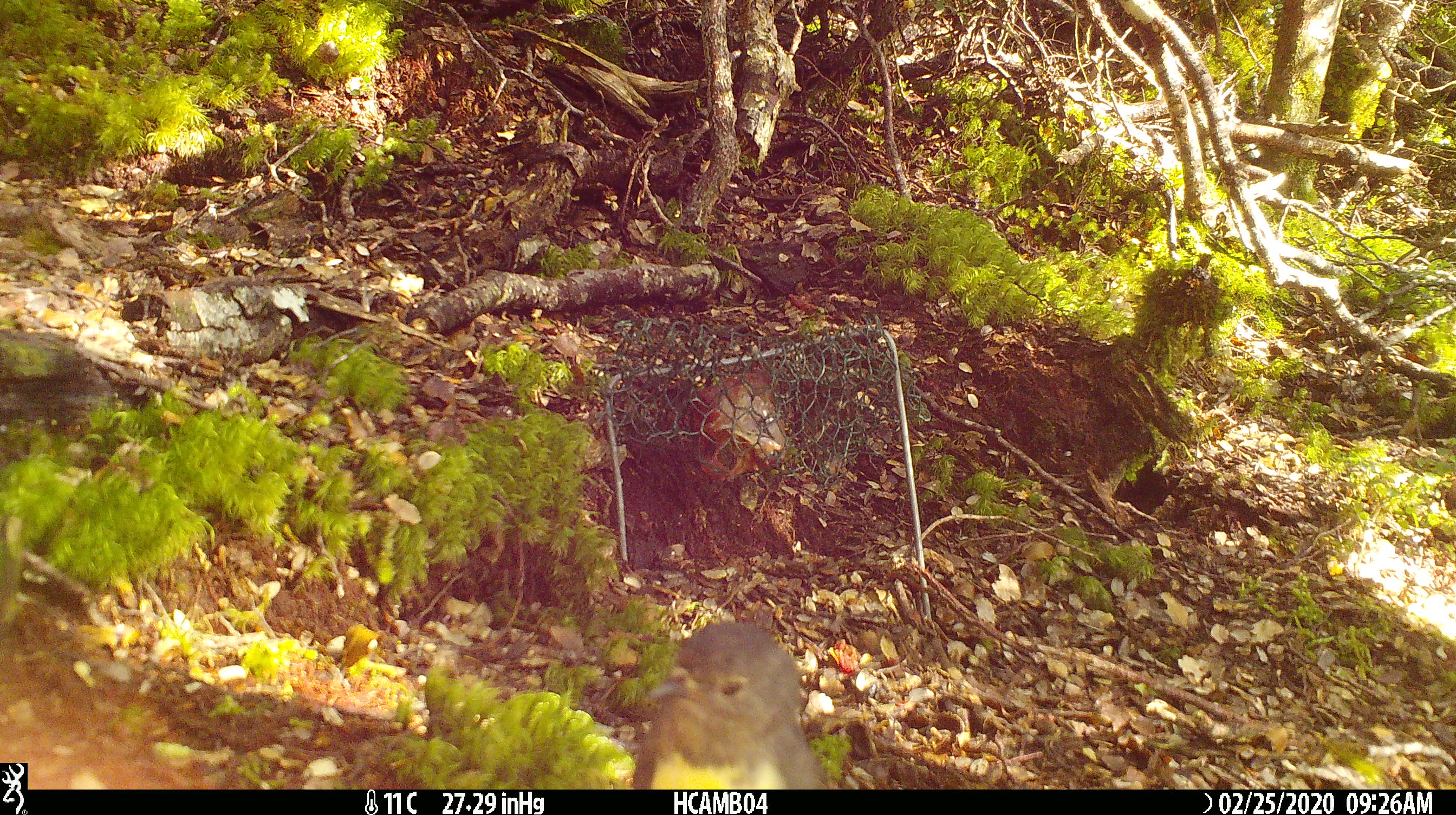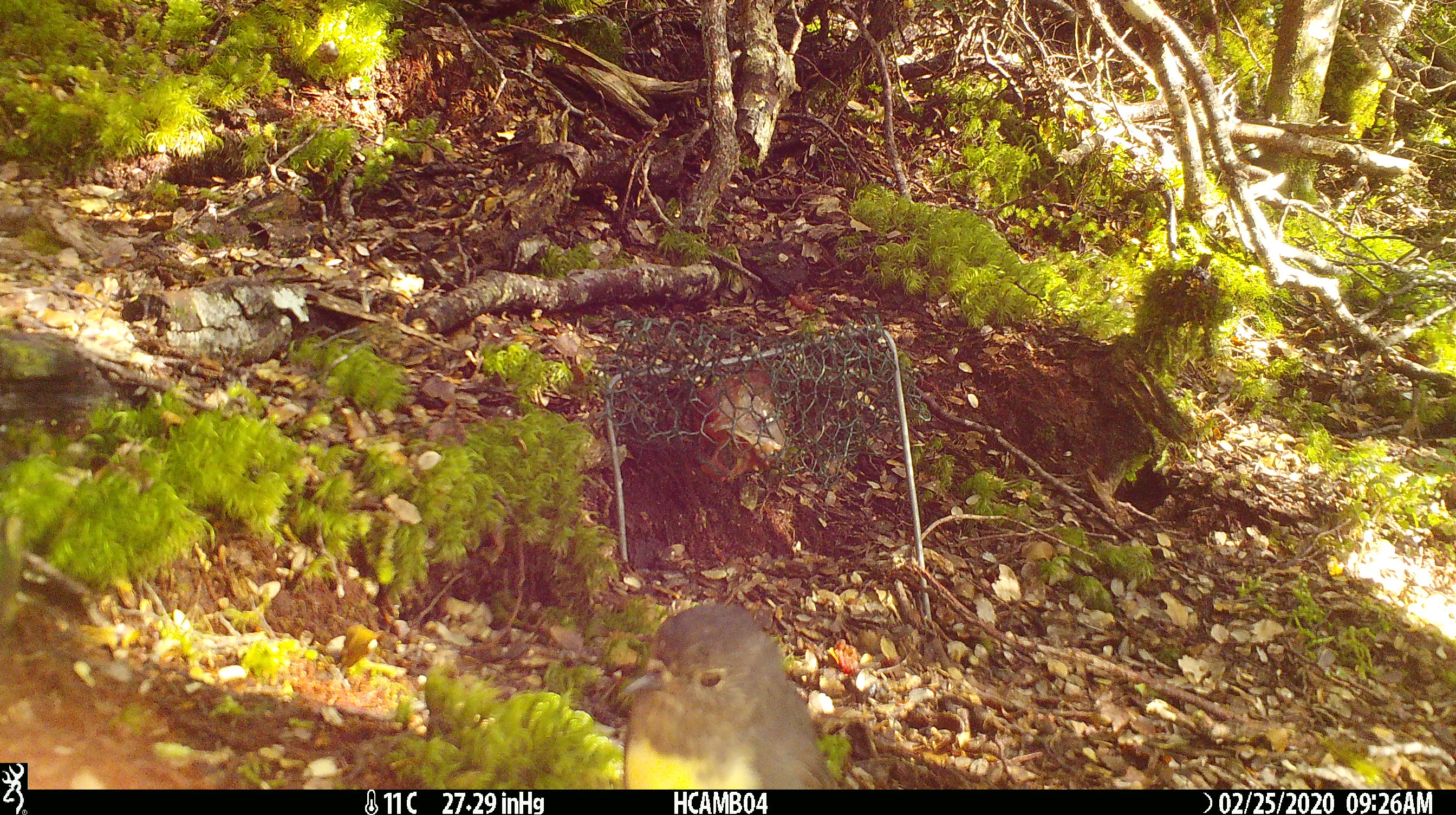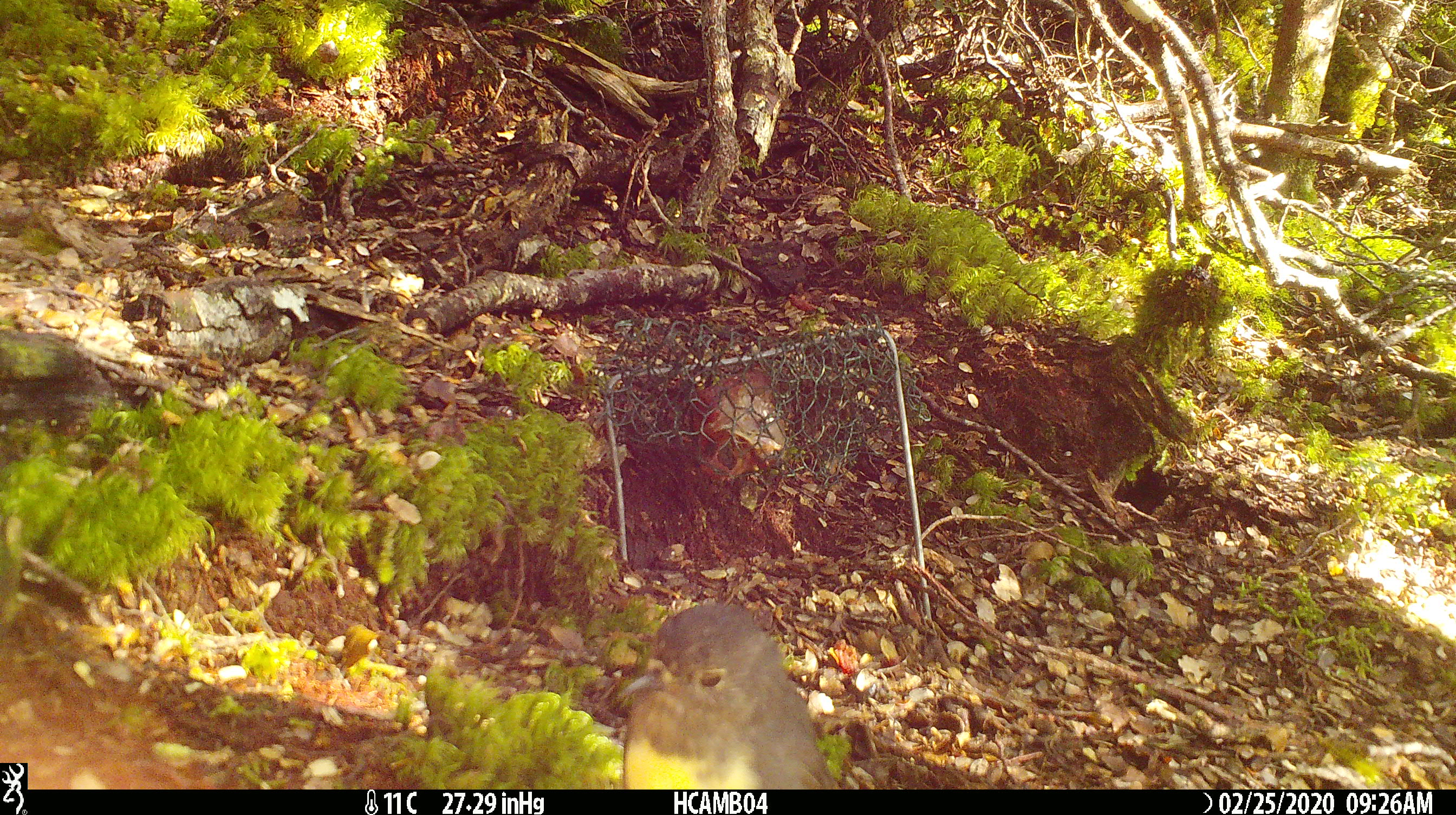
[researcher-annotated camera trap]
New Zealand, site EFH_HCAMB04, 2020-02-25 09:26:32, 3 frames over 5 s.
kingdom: Animalia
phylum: Chordata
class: Aves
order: Passeriformes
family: Petroicidae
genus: Petroica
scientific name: Petroica australis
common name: new zealand robin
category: robin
Robin (new zealand robin) (Petroica australis).